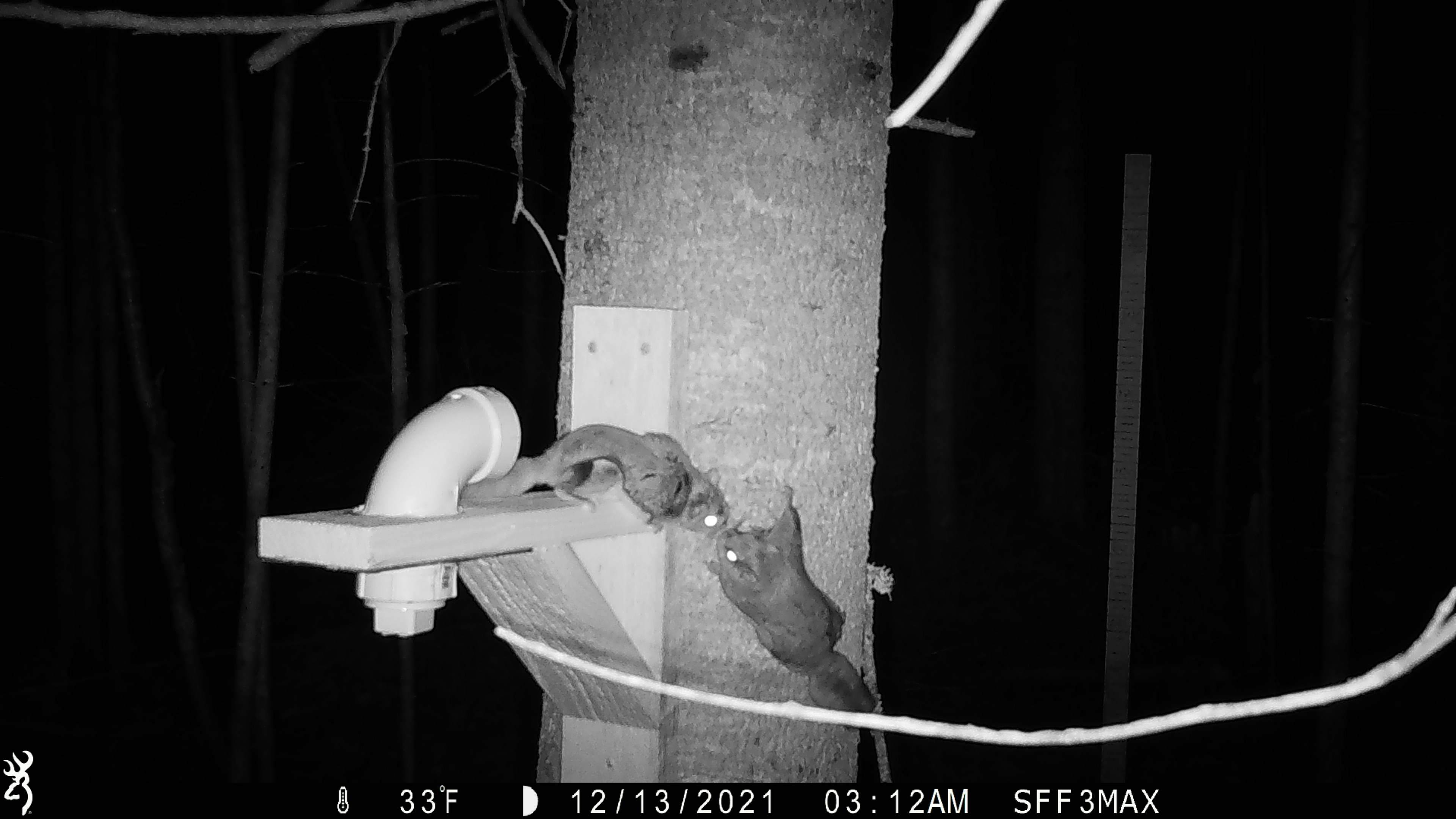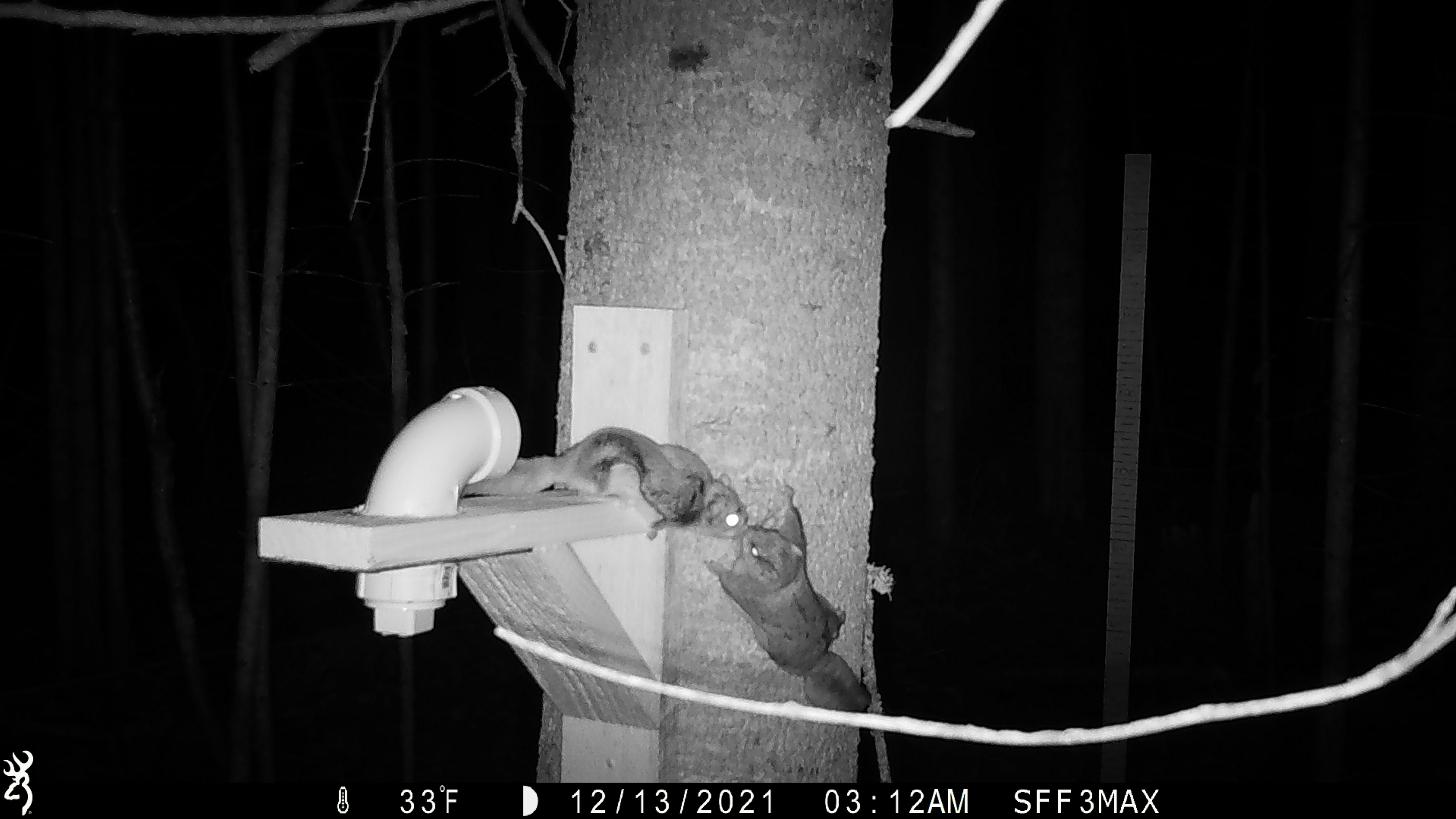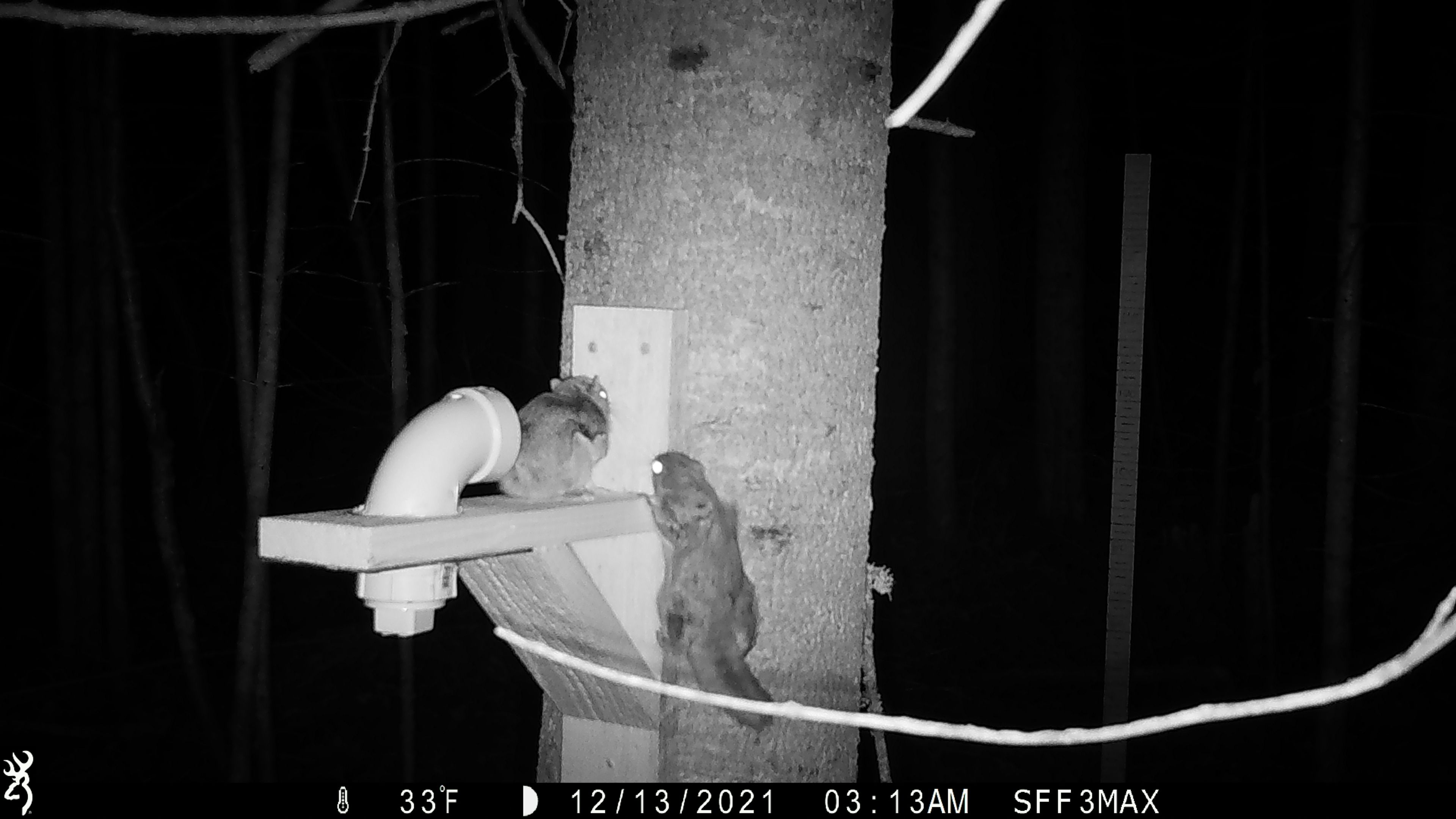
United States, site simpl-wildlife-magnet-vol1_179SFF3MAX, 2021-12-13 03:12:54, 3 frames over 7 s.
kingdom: Animalia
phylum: Chordata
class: Mammalia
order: Rodentia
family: Sciuridae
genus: Glaucomys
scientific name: Glaucomys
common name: flying squirrel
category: flying squirrel sp.